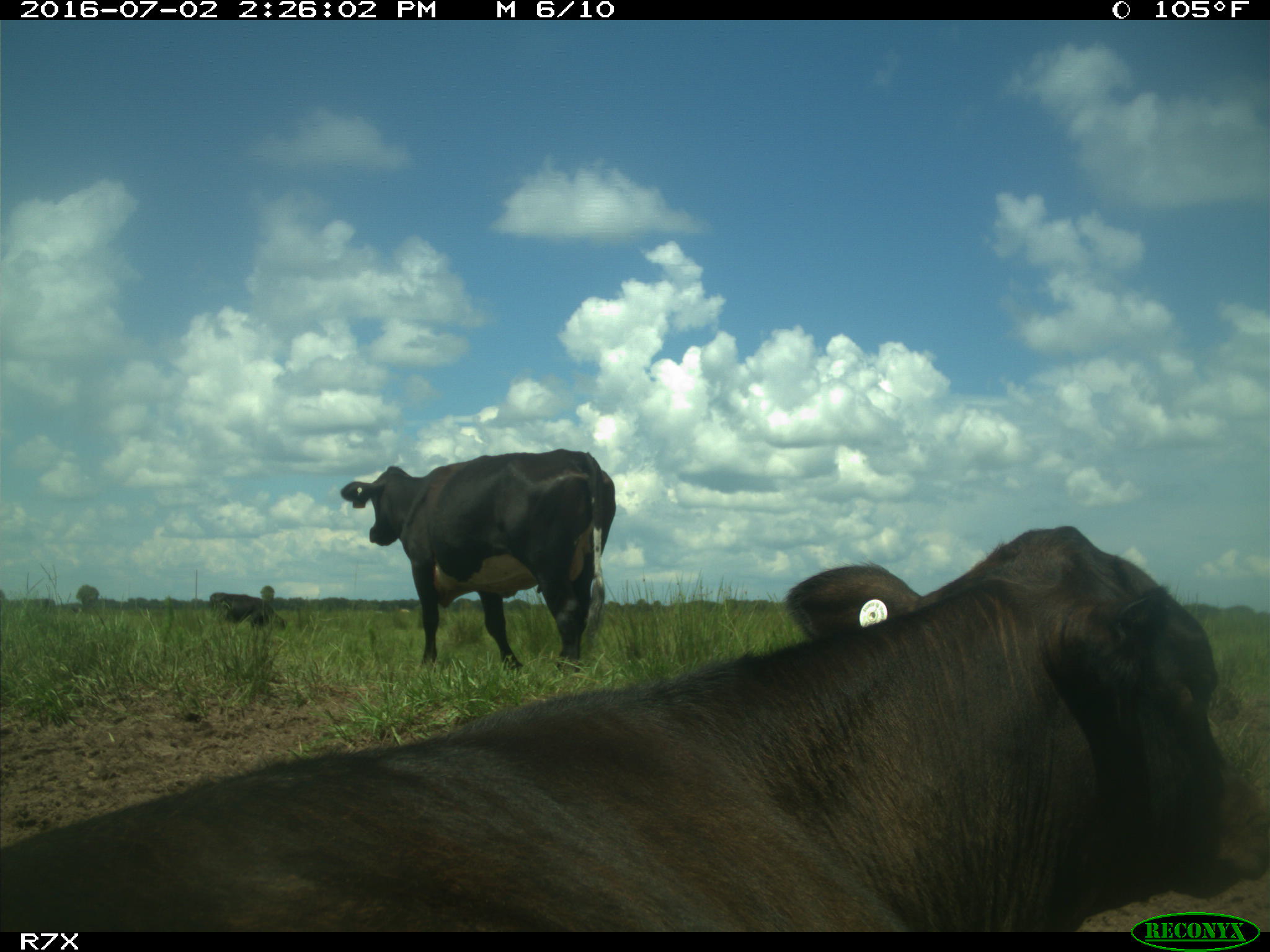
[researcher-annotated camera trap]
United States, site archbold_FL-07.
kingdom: Animalia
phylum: Chordata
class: Mammalia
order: Artiodactyla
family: Bovidae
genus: Bos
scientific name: Bos taurus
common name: domestic cow